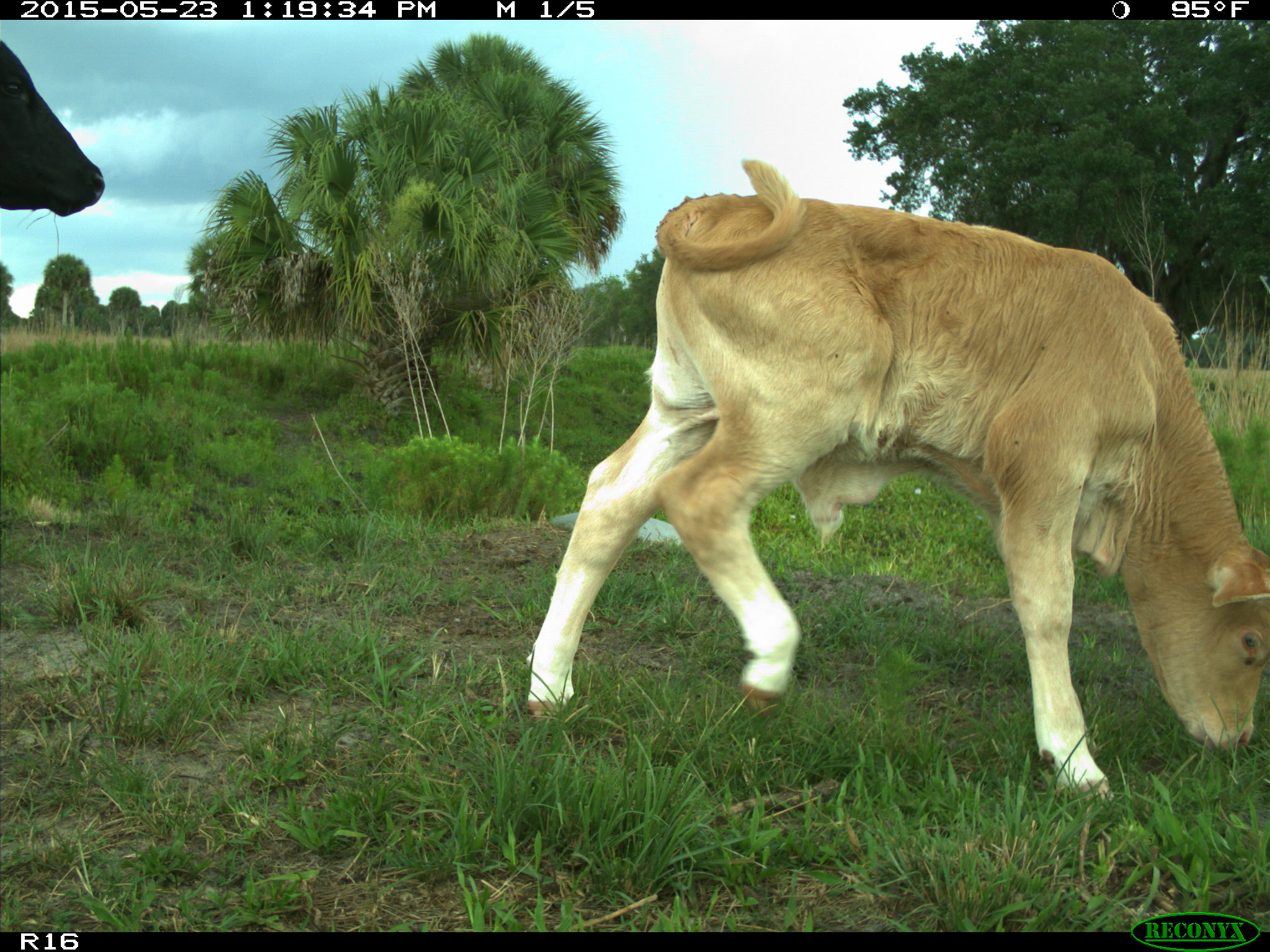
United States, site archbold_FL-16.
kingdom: Animalia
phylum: Chordata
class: Mammalia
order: Artiodactyla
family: Bovidae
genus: Bos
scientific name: Bos taurus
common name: domestic cow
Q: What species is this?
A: Bos taurus (domestic cow).